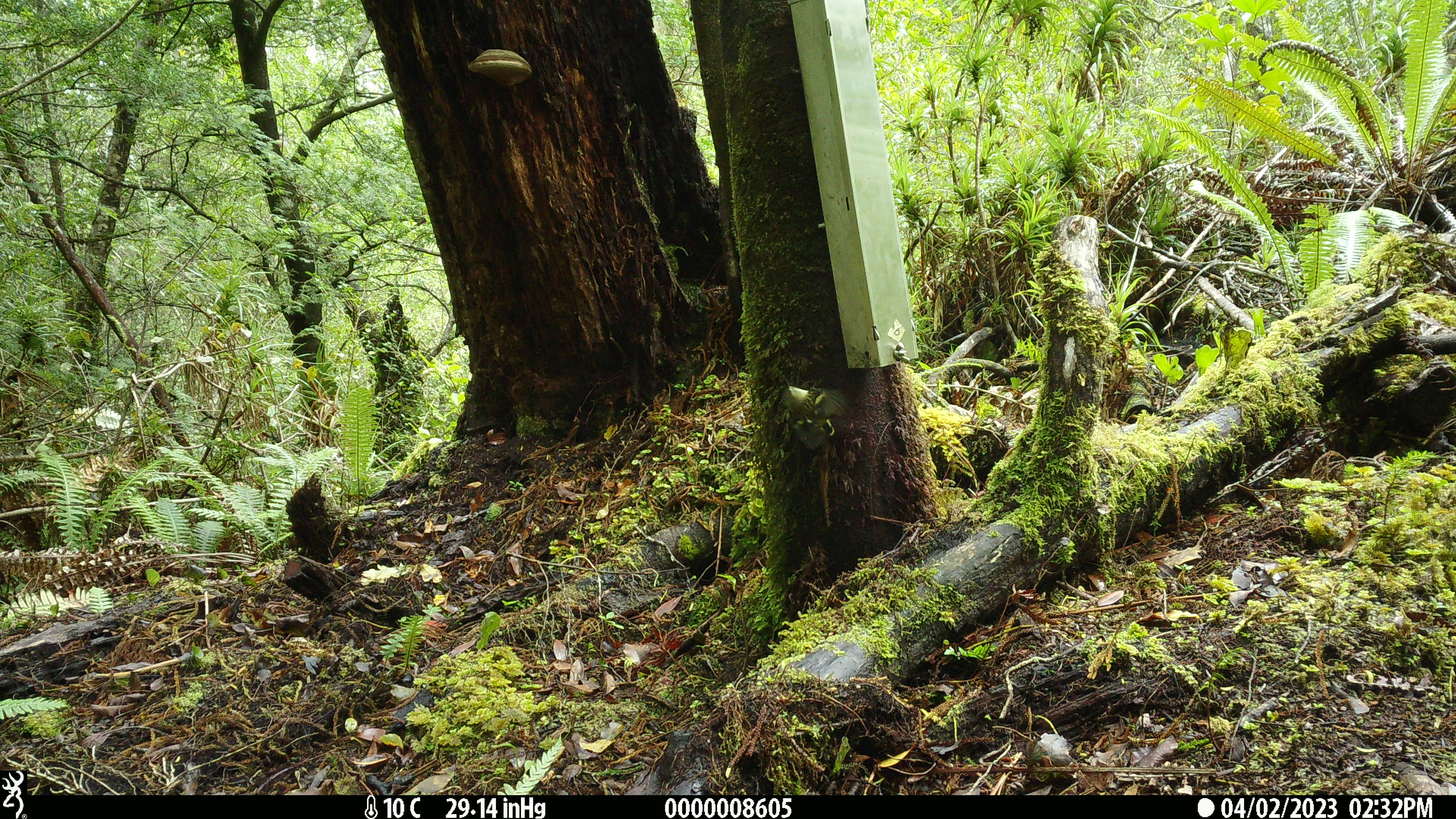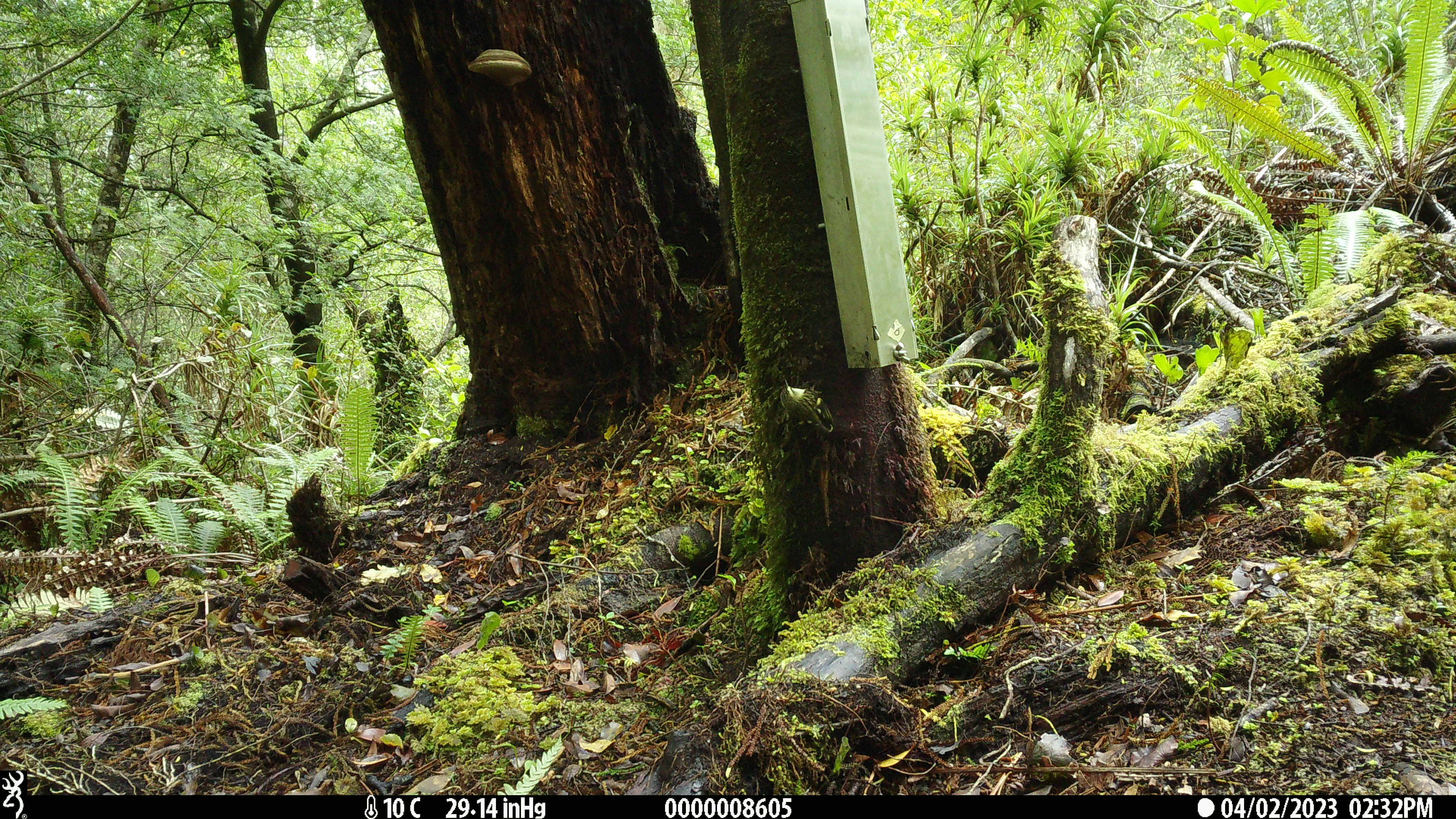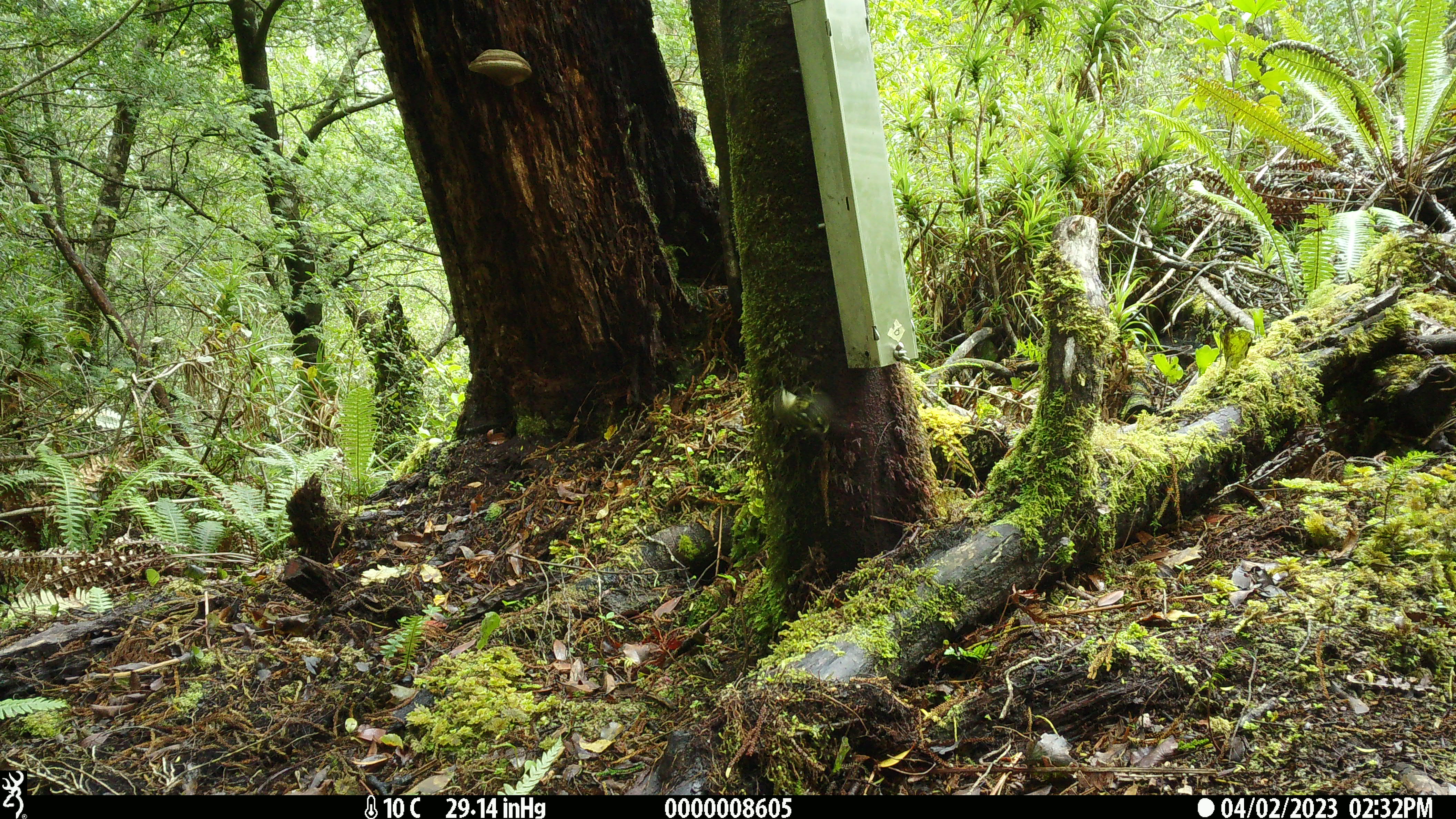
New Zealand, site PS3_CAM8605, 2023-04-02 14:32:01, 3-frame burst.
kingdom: Animalia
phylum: Chordata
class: Aves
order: Passeriformes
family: Acanthisittidae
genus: Acanthisitta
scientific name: Acanthisitta chloris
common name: rifleman